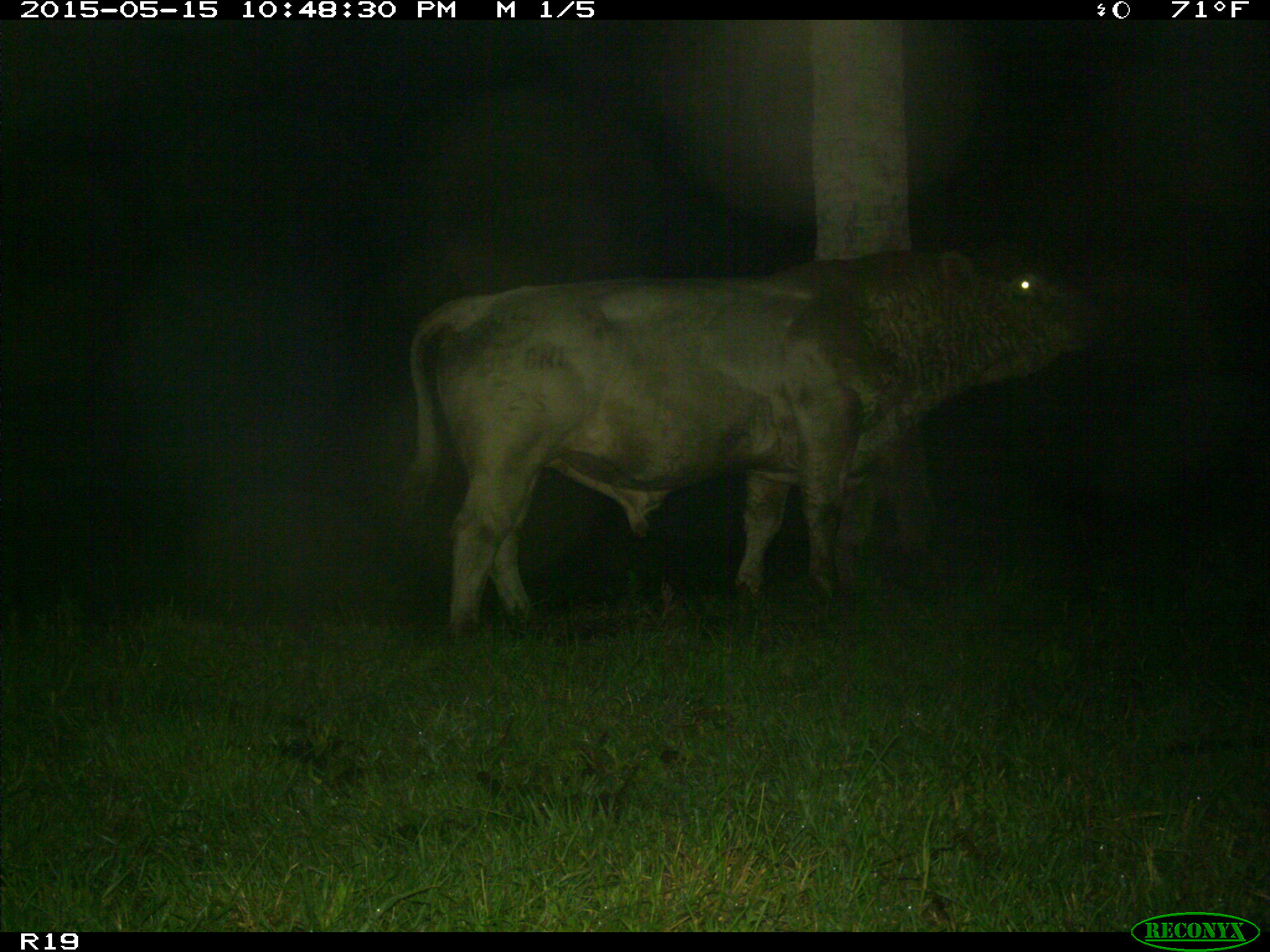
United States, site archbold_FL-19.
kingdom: Animalia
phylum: Chordata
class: Mammalia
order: Artiodactyla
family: Bovidae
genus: Bos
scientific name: Bos taurus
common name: domestic cow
Bos taurus (domestic cow).